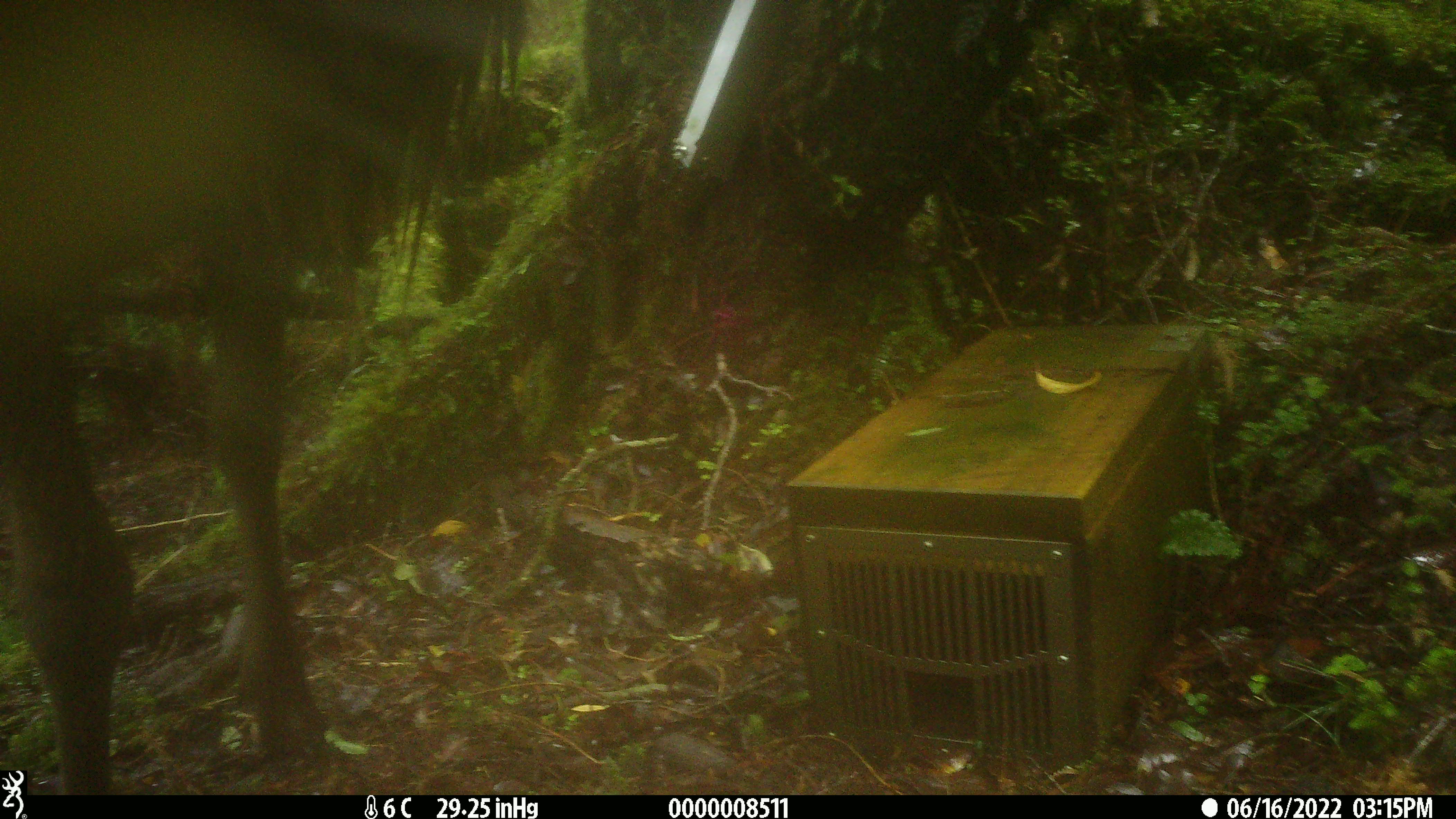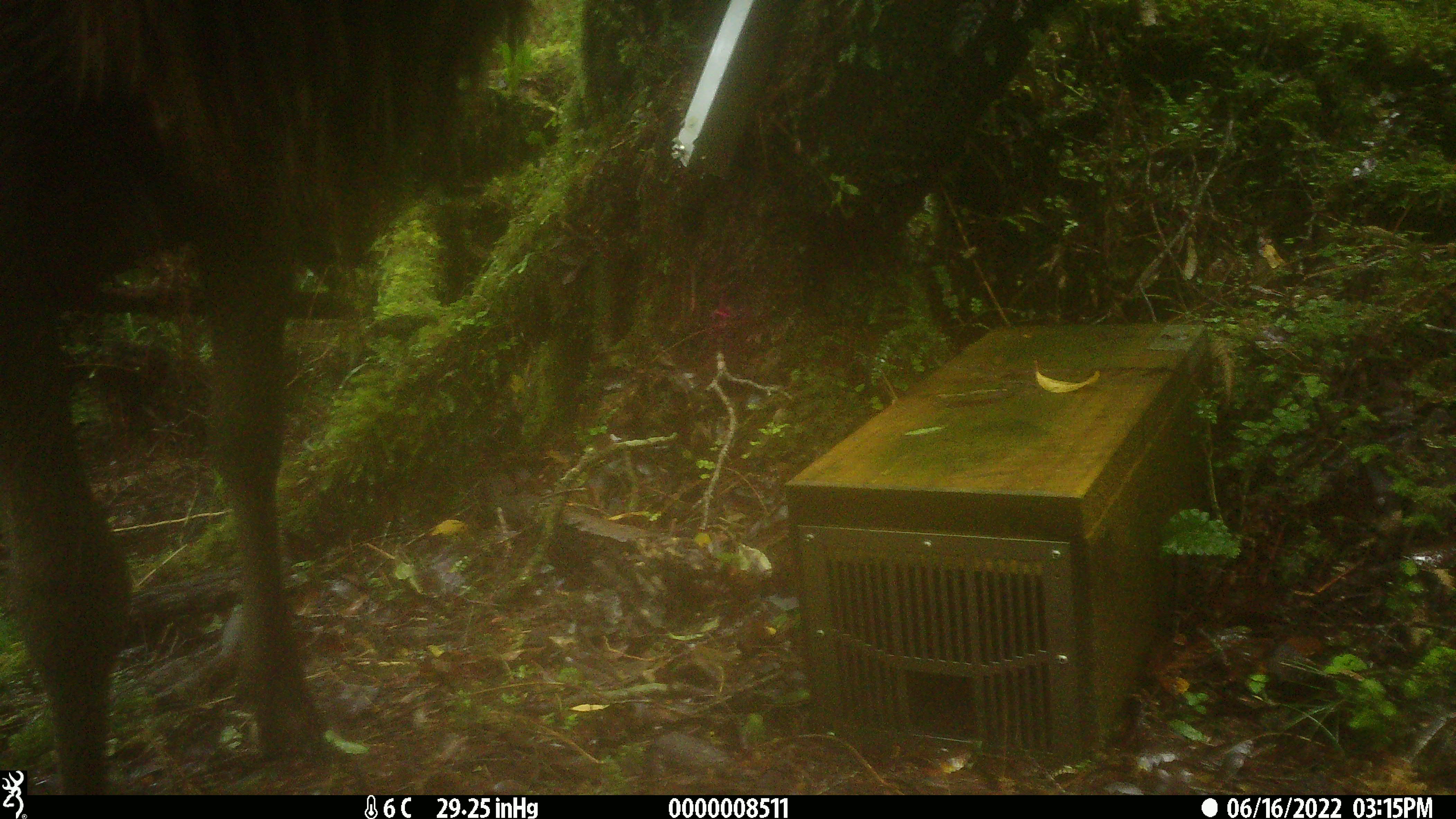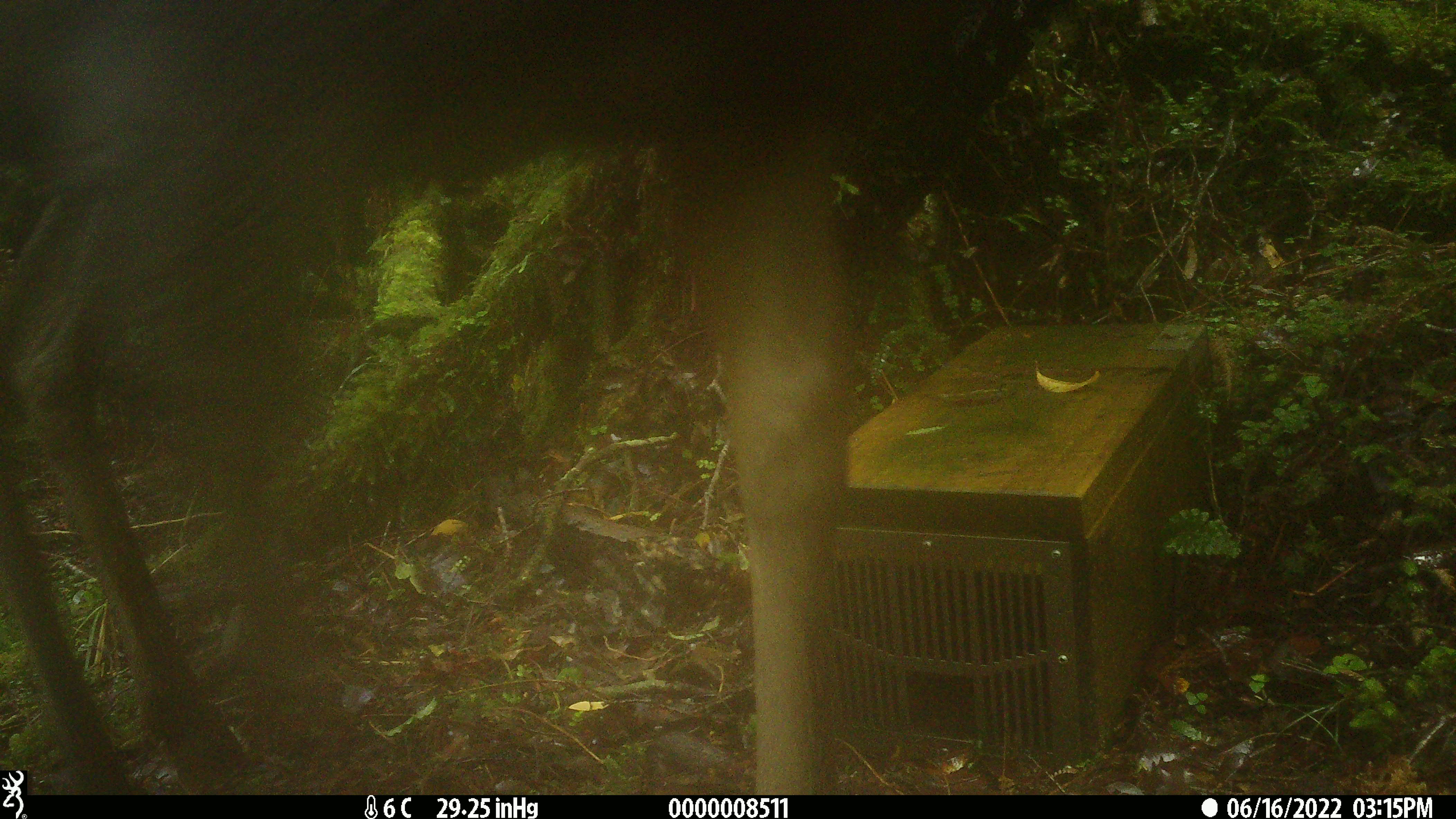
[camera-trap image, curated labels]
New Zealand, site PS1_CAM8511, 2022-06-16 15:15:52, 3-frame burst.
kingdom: Animalia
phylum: Chordata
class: Mammalia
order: Artiodactyla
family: Cervidae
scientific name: Cervidae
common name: deer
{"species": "deer (Cervidae)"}